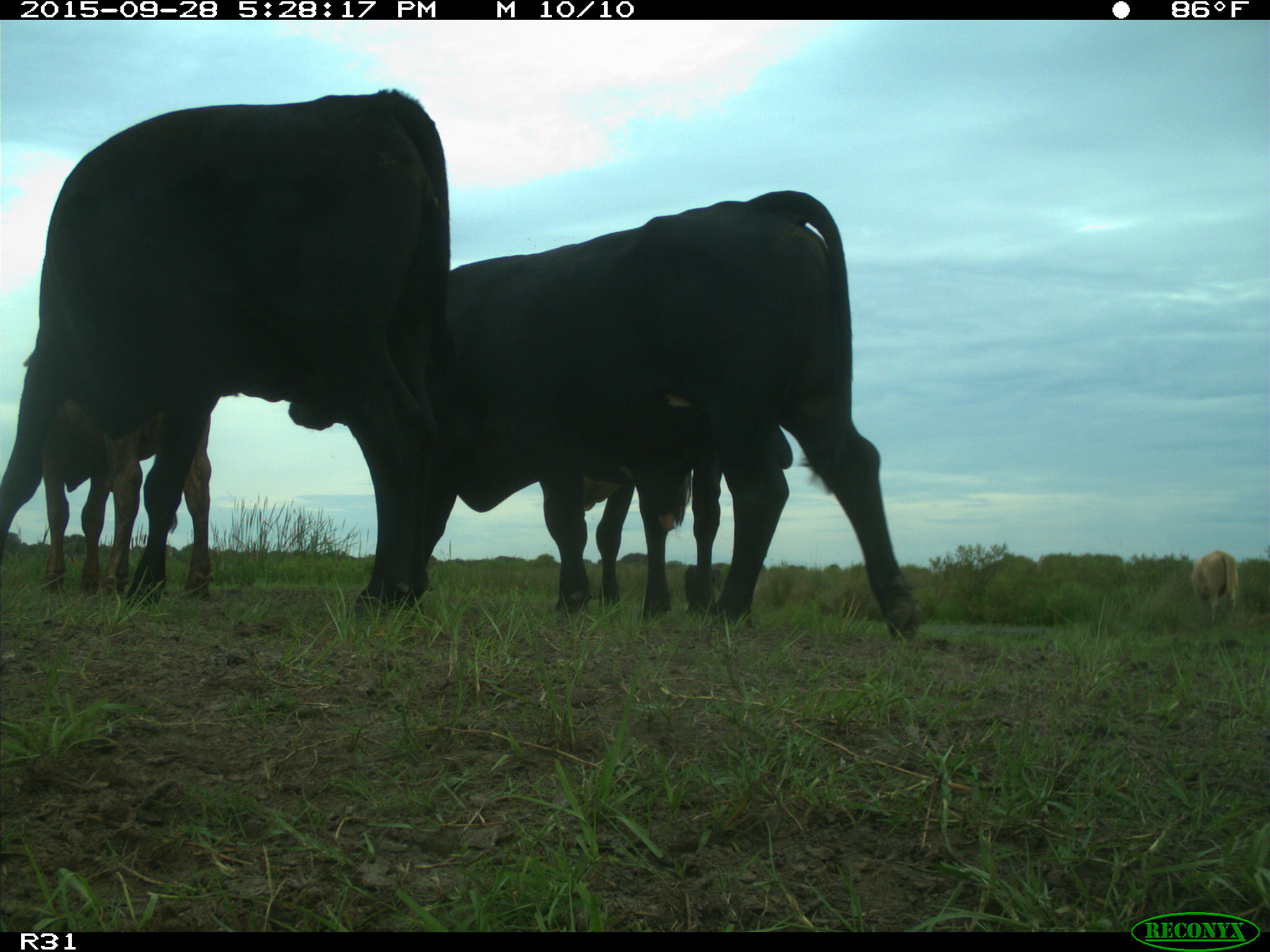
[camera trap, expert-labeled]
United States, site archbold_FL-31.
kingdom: Animalia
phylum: Chordata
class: Mammalia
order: Artiodactyla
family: Bovidae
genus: Bos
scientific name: Bos taurus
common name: domestic cow